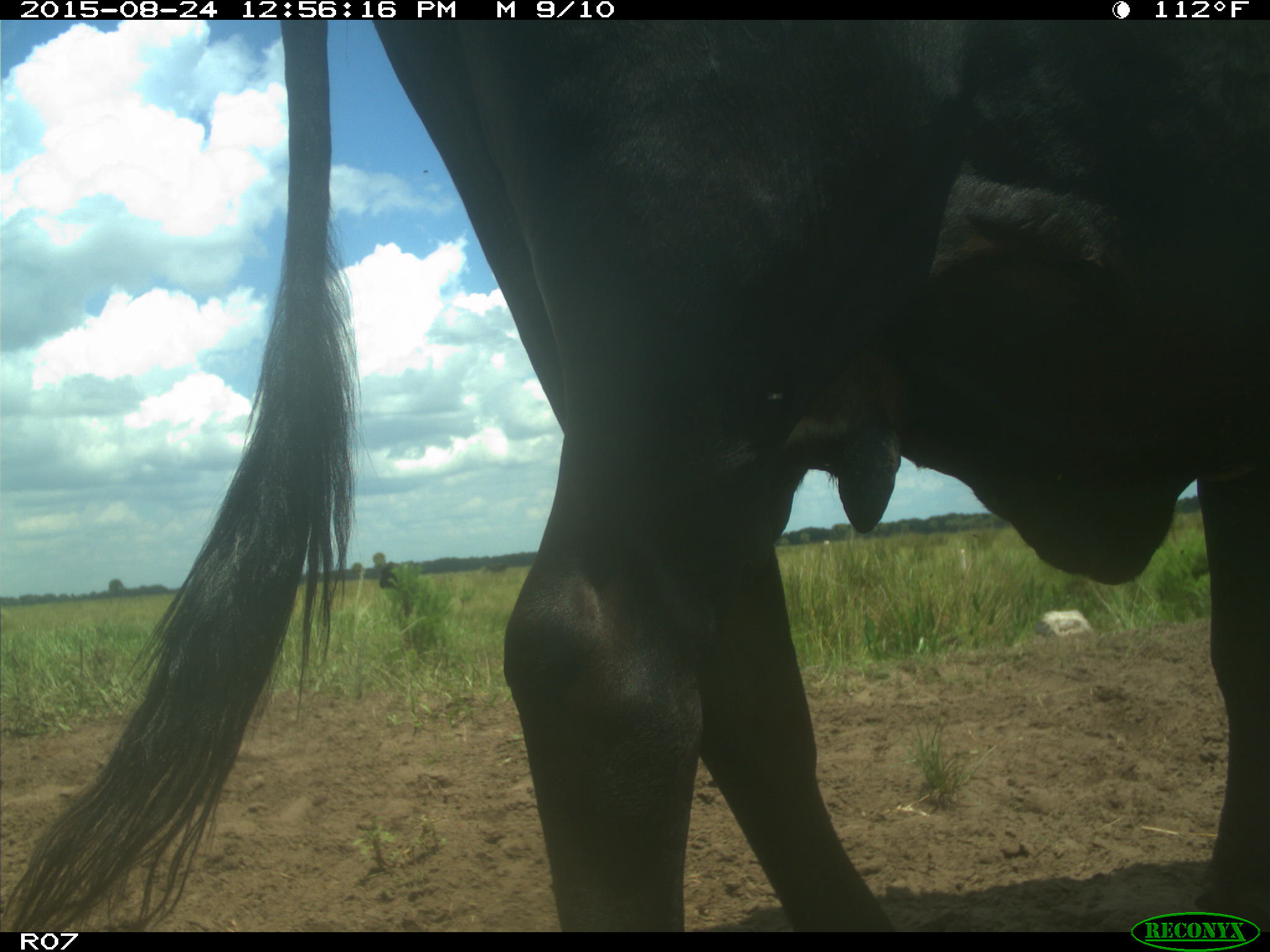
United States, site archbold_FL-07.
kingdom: Animalia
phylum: Chordata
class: Mammalia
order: Artiodactyla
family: Bovidae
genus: Bos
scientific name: Bos taurus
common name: domestic cow